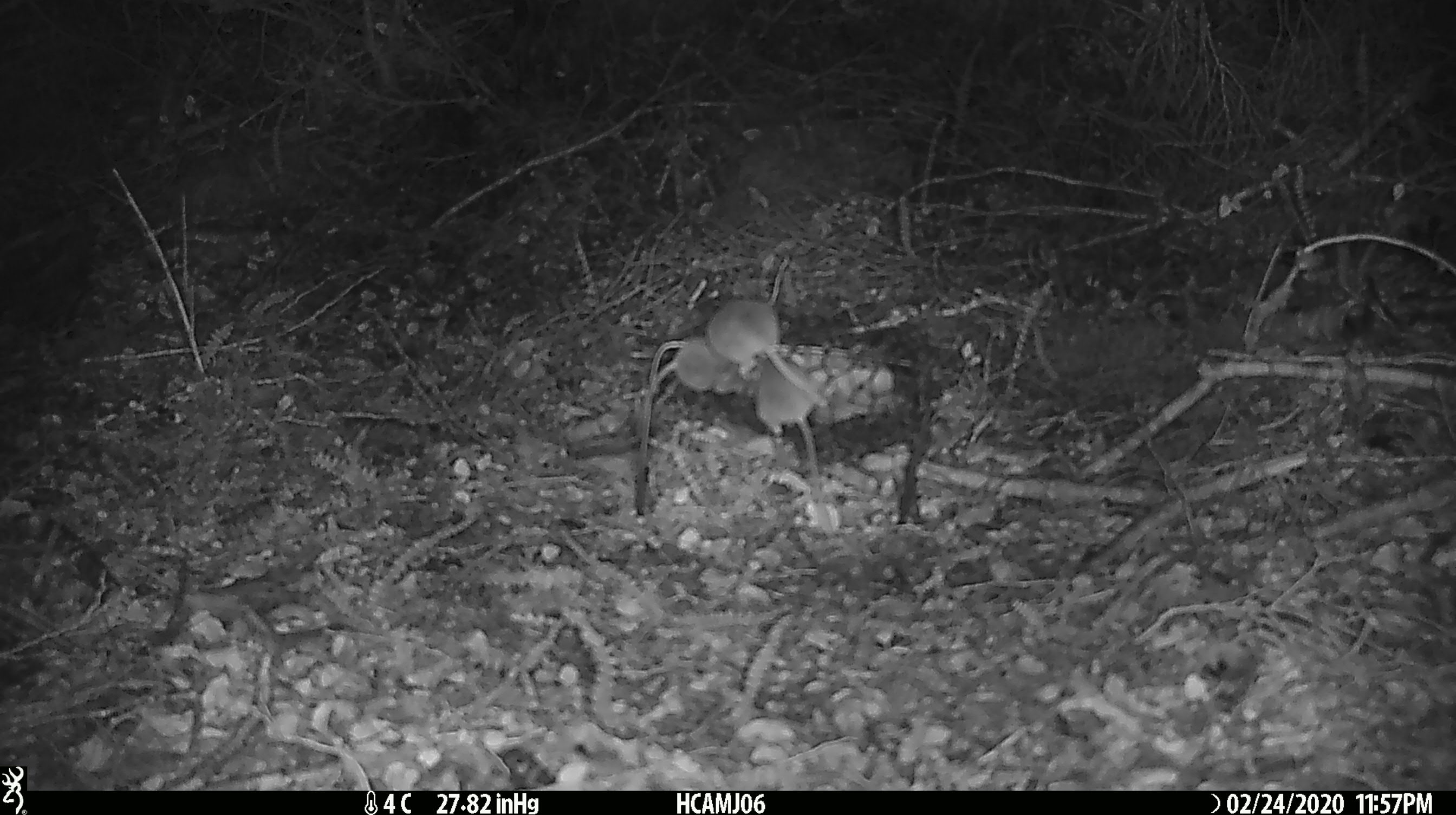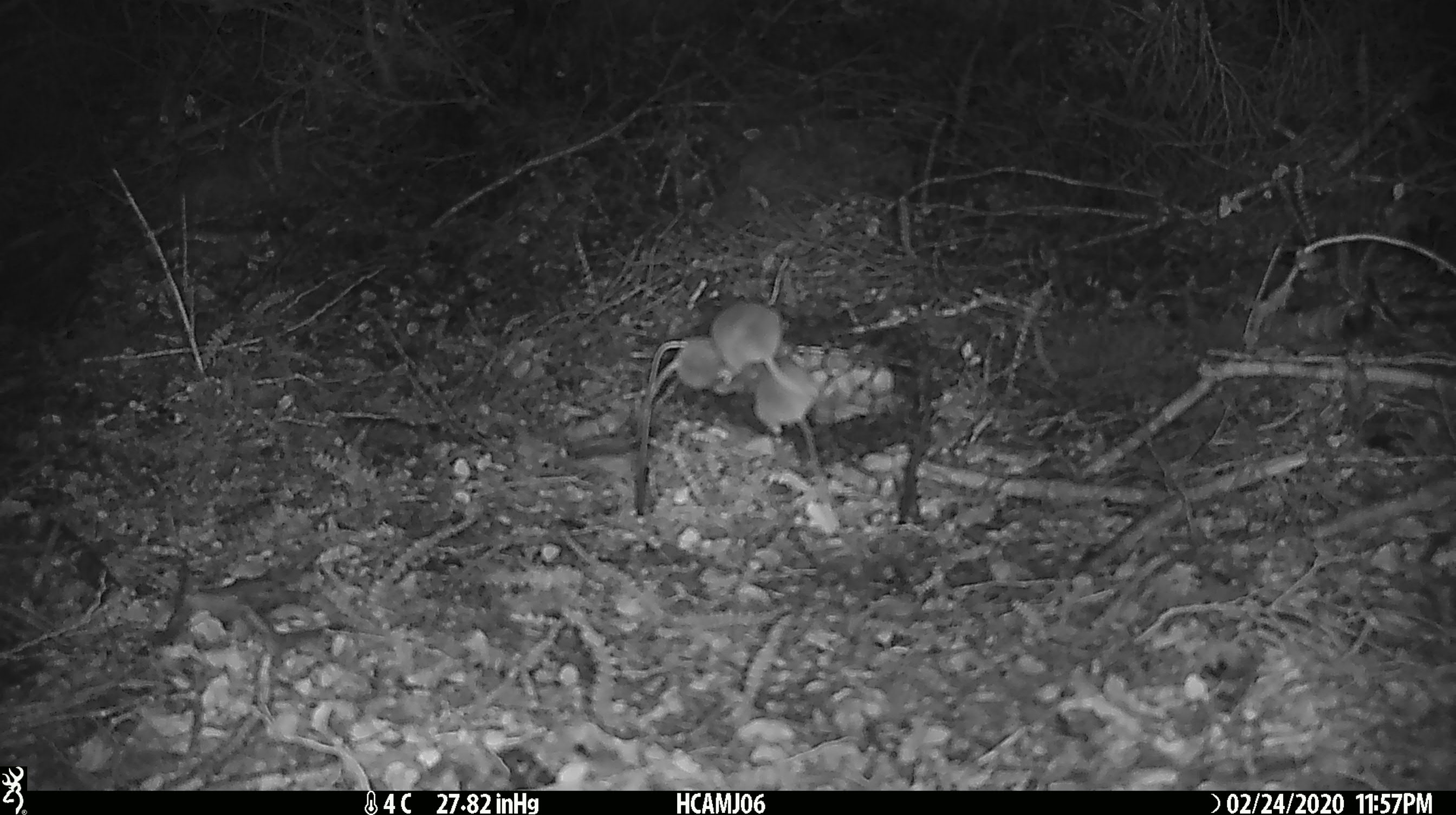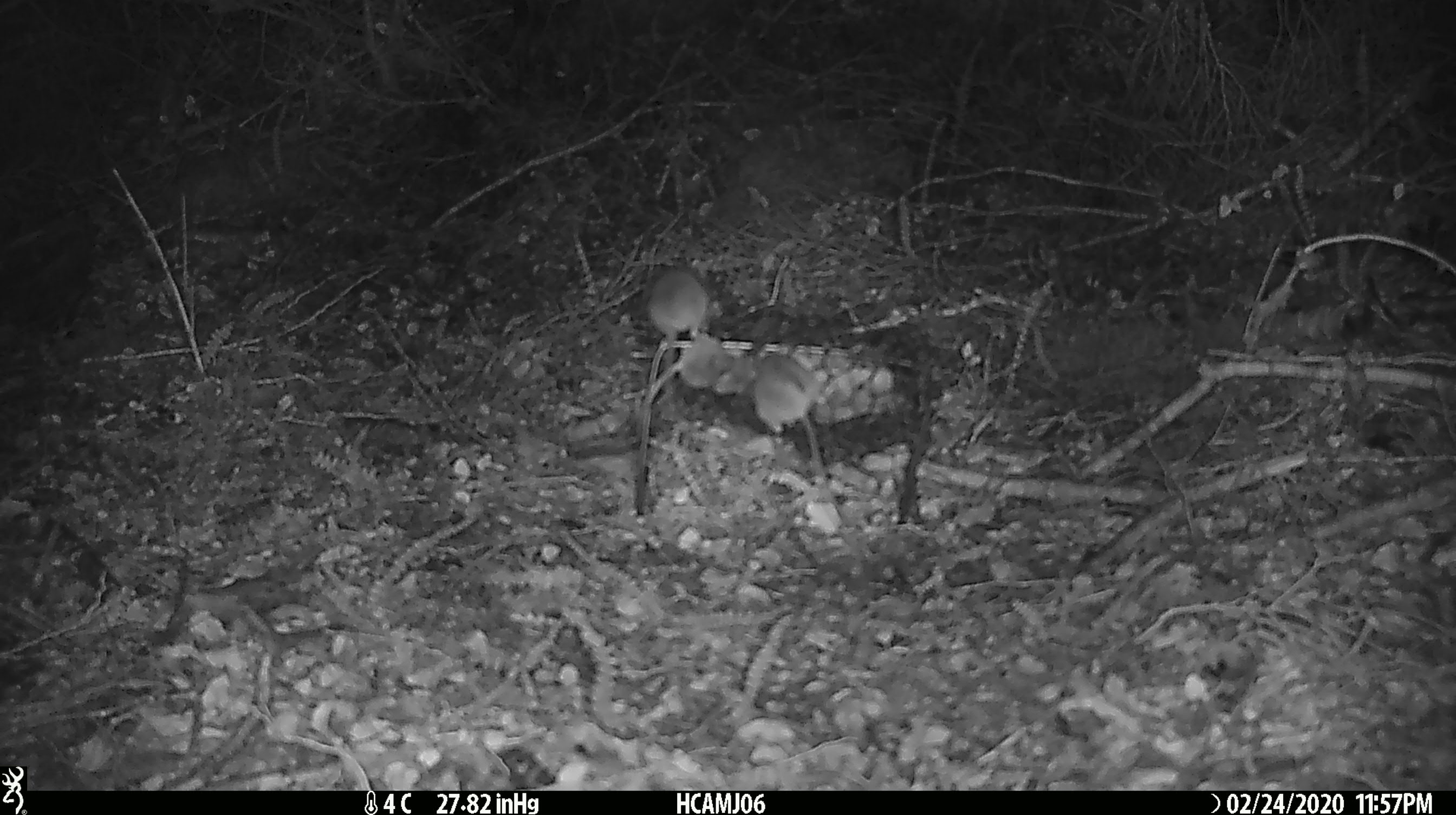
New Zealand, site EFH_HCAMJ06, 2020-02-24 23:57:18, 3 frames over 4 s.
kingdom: Animalia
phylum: Chordata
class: Mammalia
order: Rodentia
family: Muridae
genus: Mus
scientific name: Mus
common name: mouse